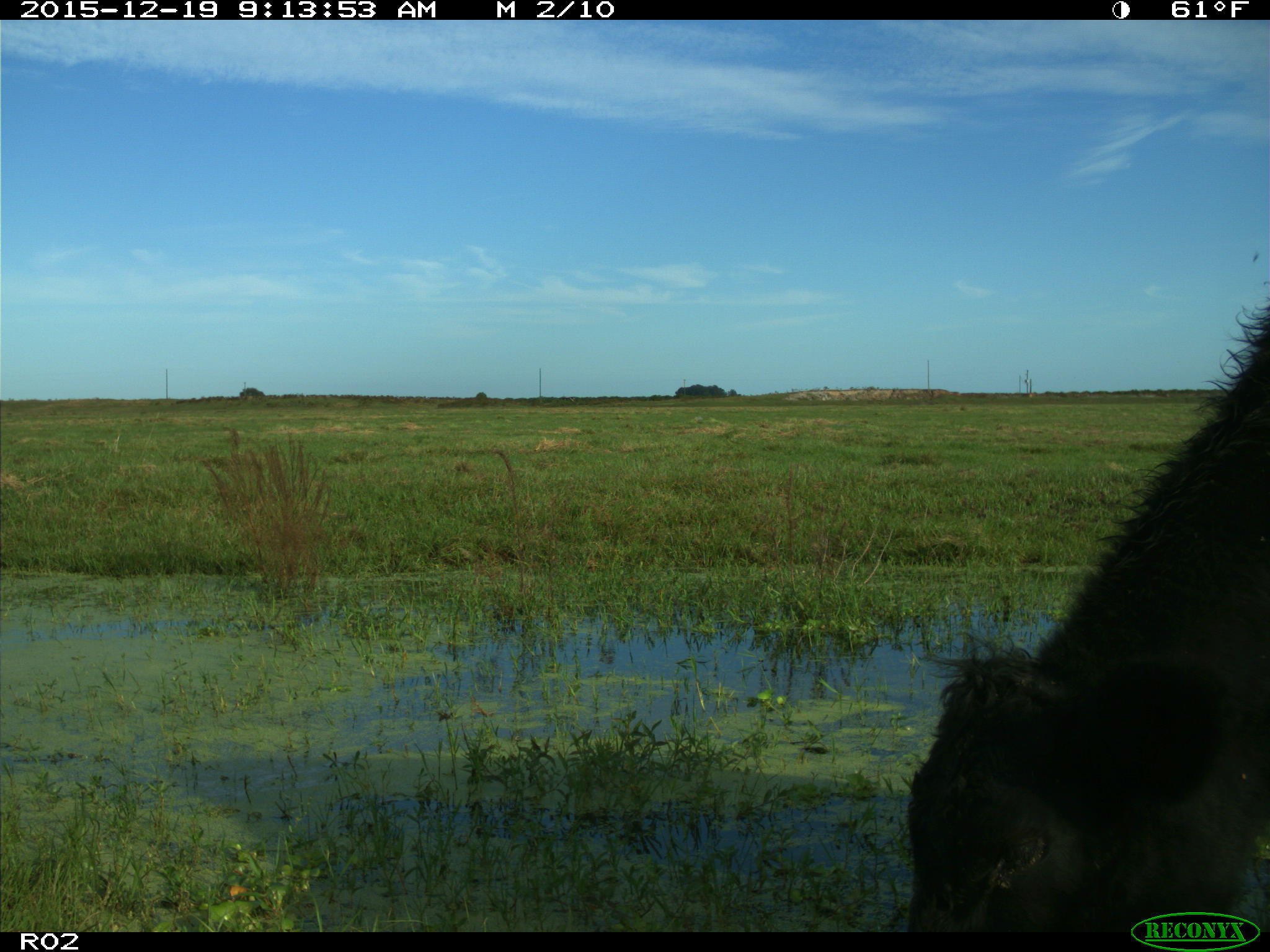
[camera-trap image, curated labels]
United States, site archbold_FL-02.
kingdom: Animalia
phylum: Chordata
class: Mammalia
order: Artiodactyla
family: Bovidae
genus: Bos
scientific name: Bos taurus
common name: domestic cow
Bos taurus (domestic cow).